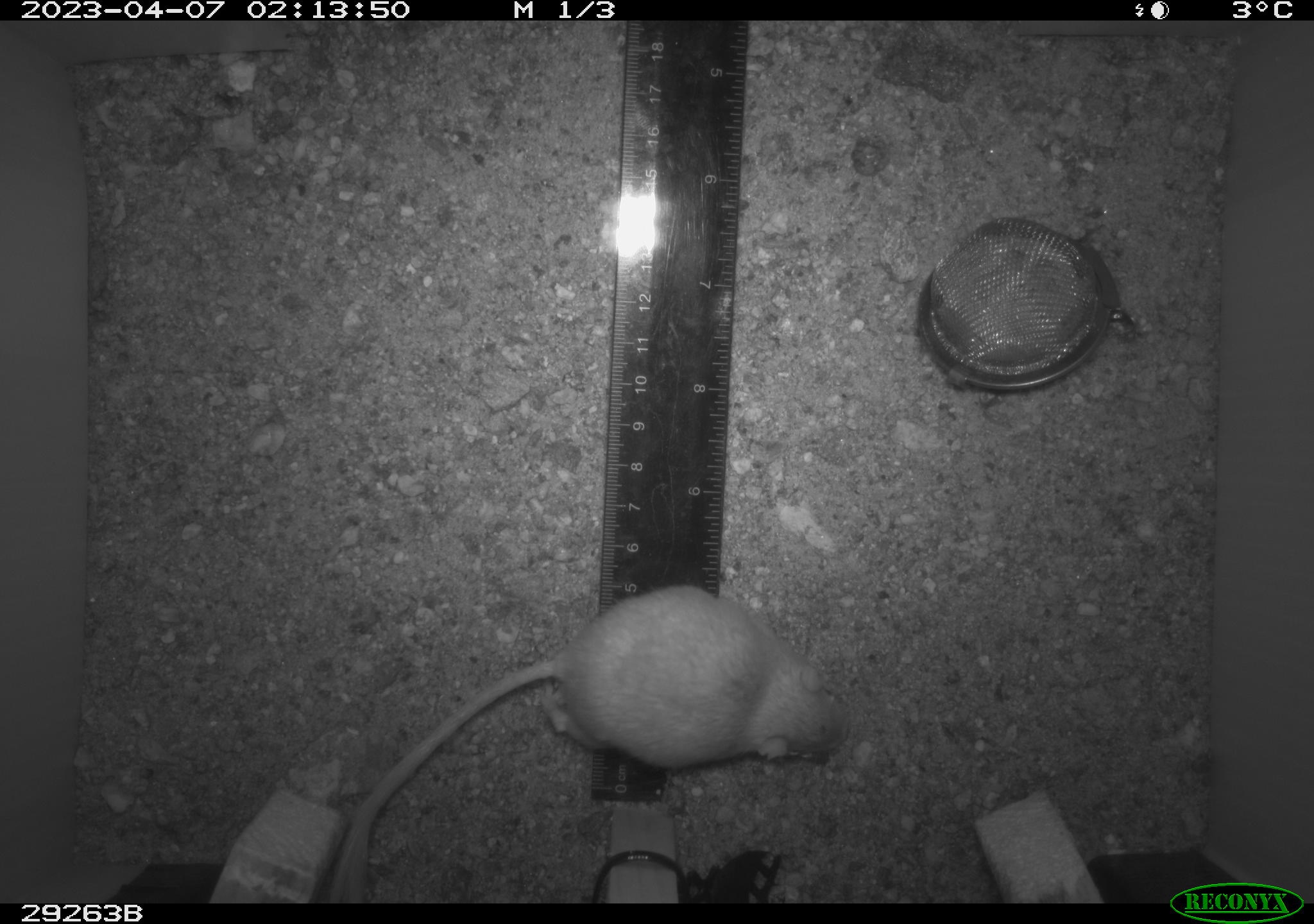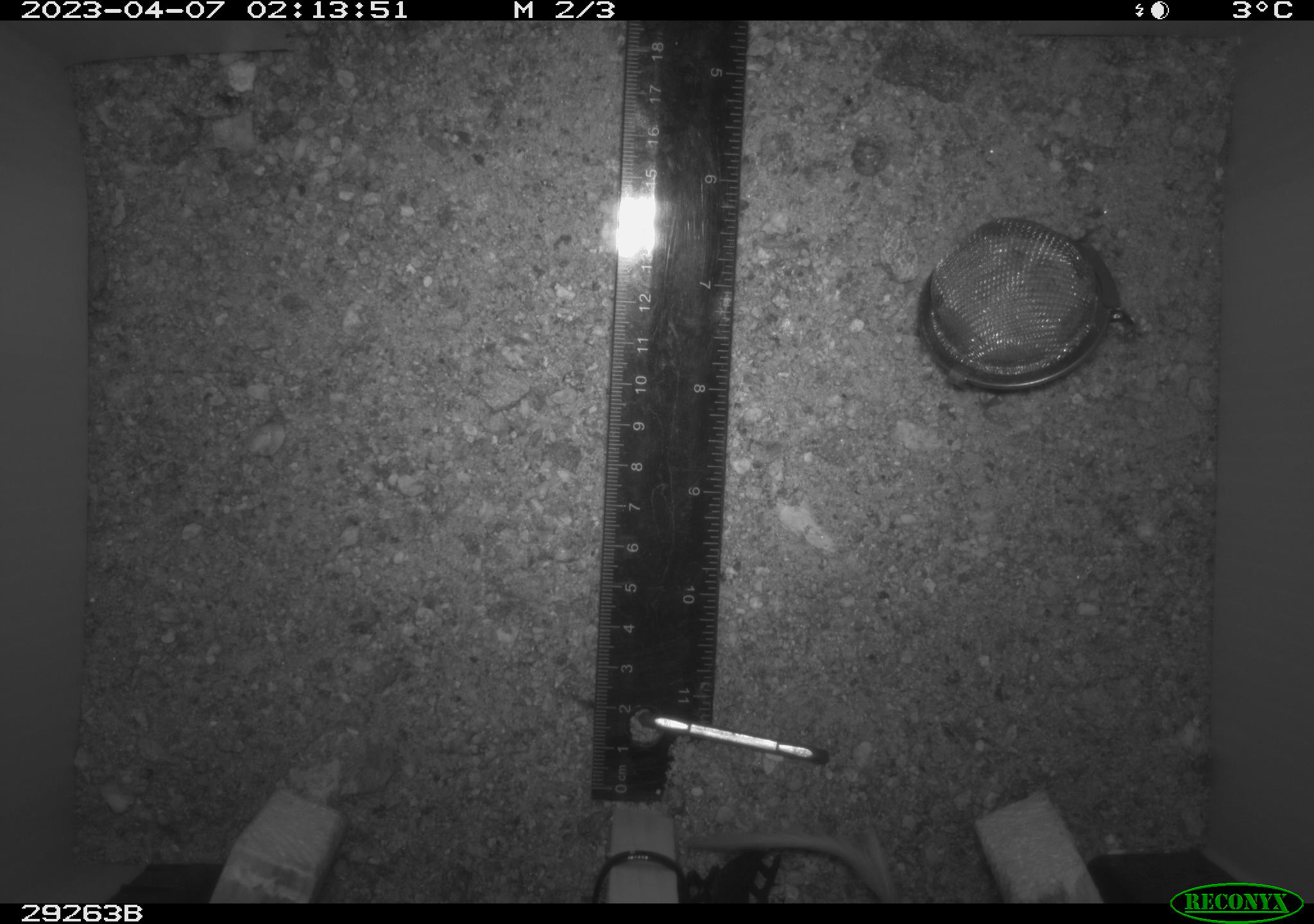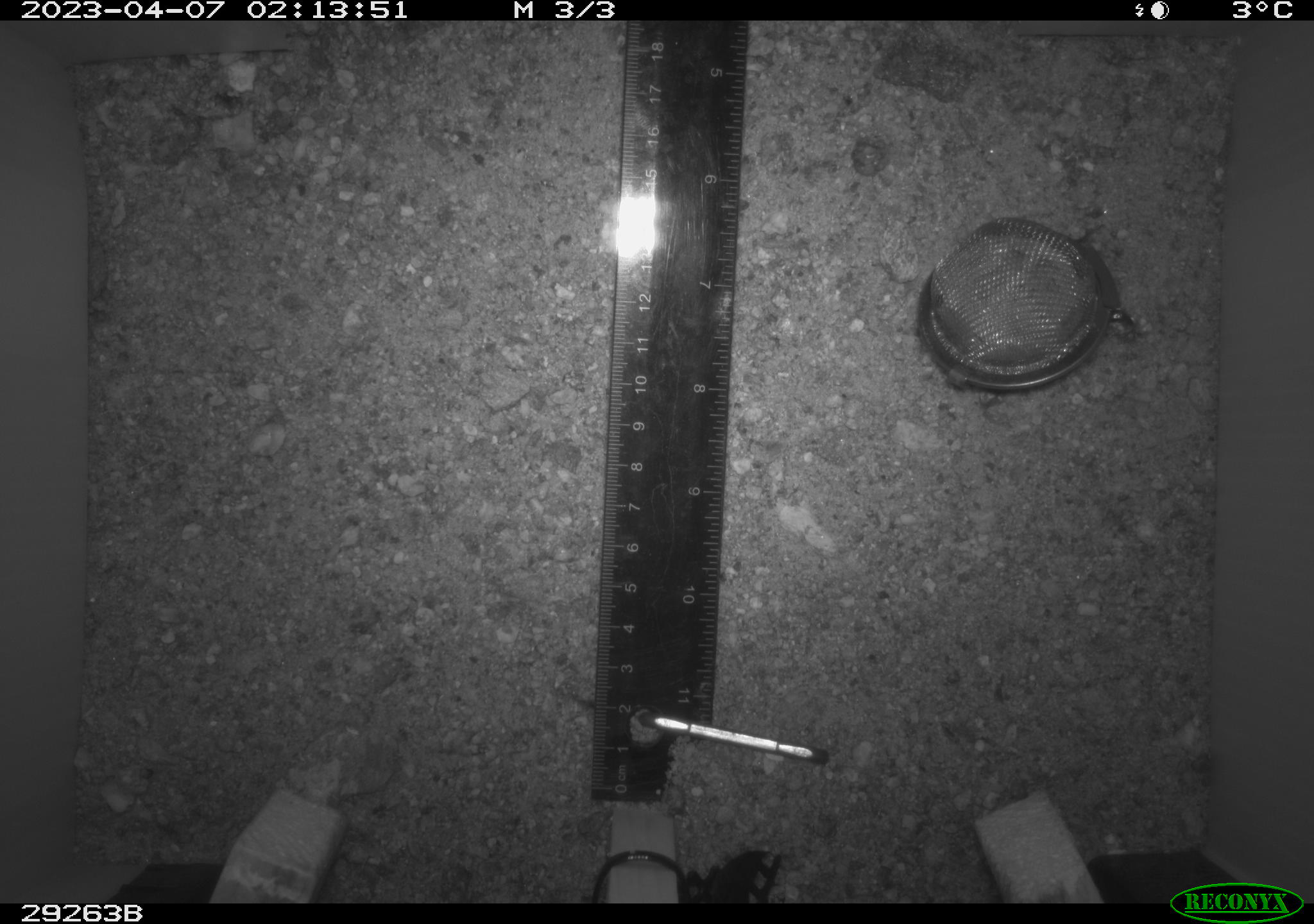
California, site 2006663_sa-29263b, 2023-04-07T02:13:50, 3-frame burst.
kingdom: Animalia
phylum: Chordata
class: Mammalia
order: Rodentia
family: Heteromyidae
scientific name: Heteromyidae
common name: kangaroo rats and pocket mice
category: heteromyidae family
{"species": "heteromyidae family (kangaroo rats and pocket mice) (Heteromyidae)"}